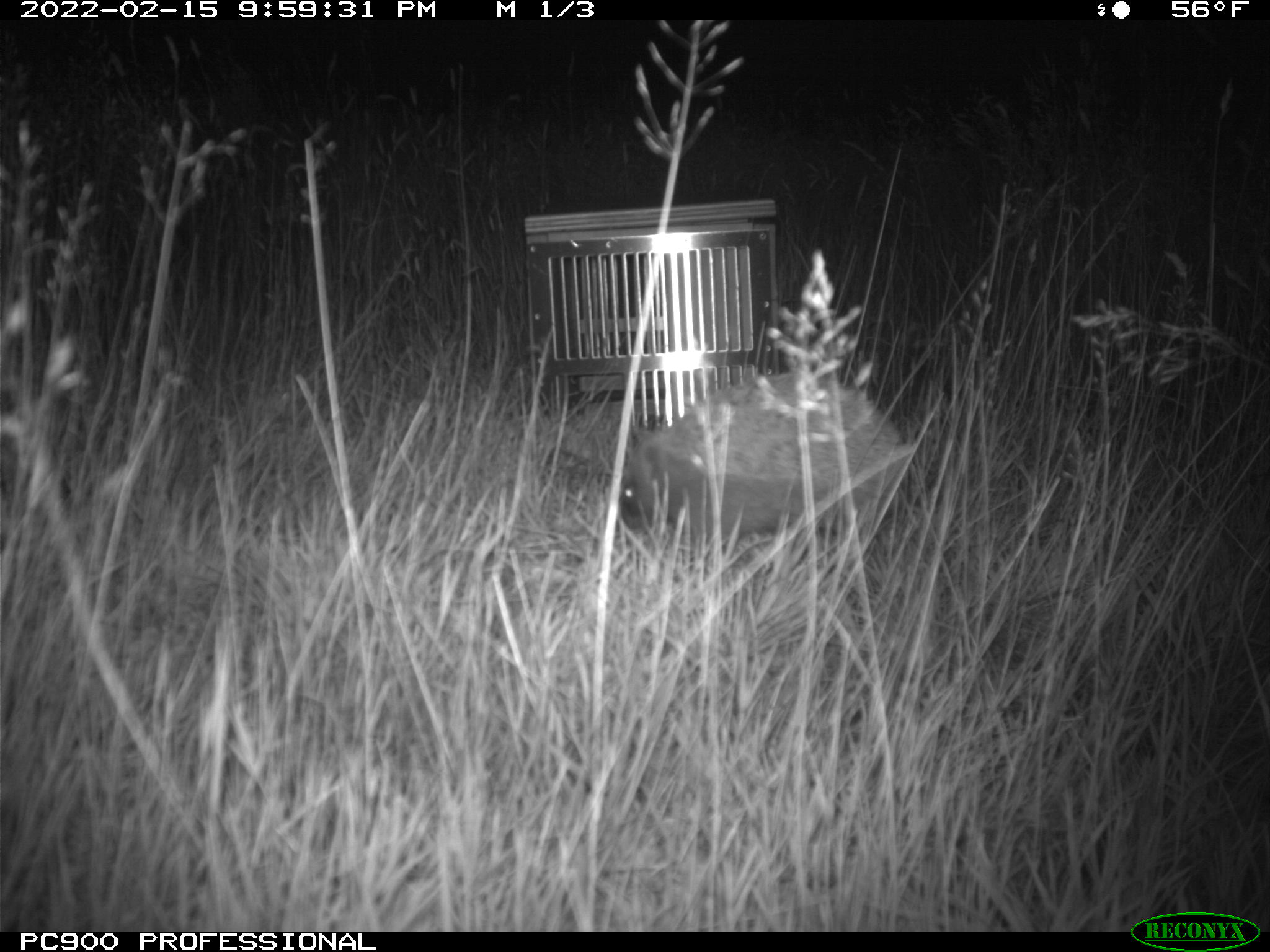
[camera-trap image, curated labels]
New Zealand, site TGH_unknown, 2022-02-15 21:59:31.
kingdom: Animalia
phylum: Chordata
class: Mammalia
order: Eulipotyphla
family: Erinaceidae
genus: Erinaceus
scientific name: Erinaceus europaeus europaeus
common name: european hedgehog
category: hedgehog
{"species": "hedgehog (european hedgehog) (Erinaceus europaeus europaeus)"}